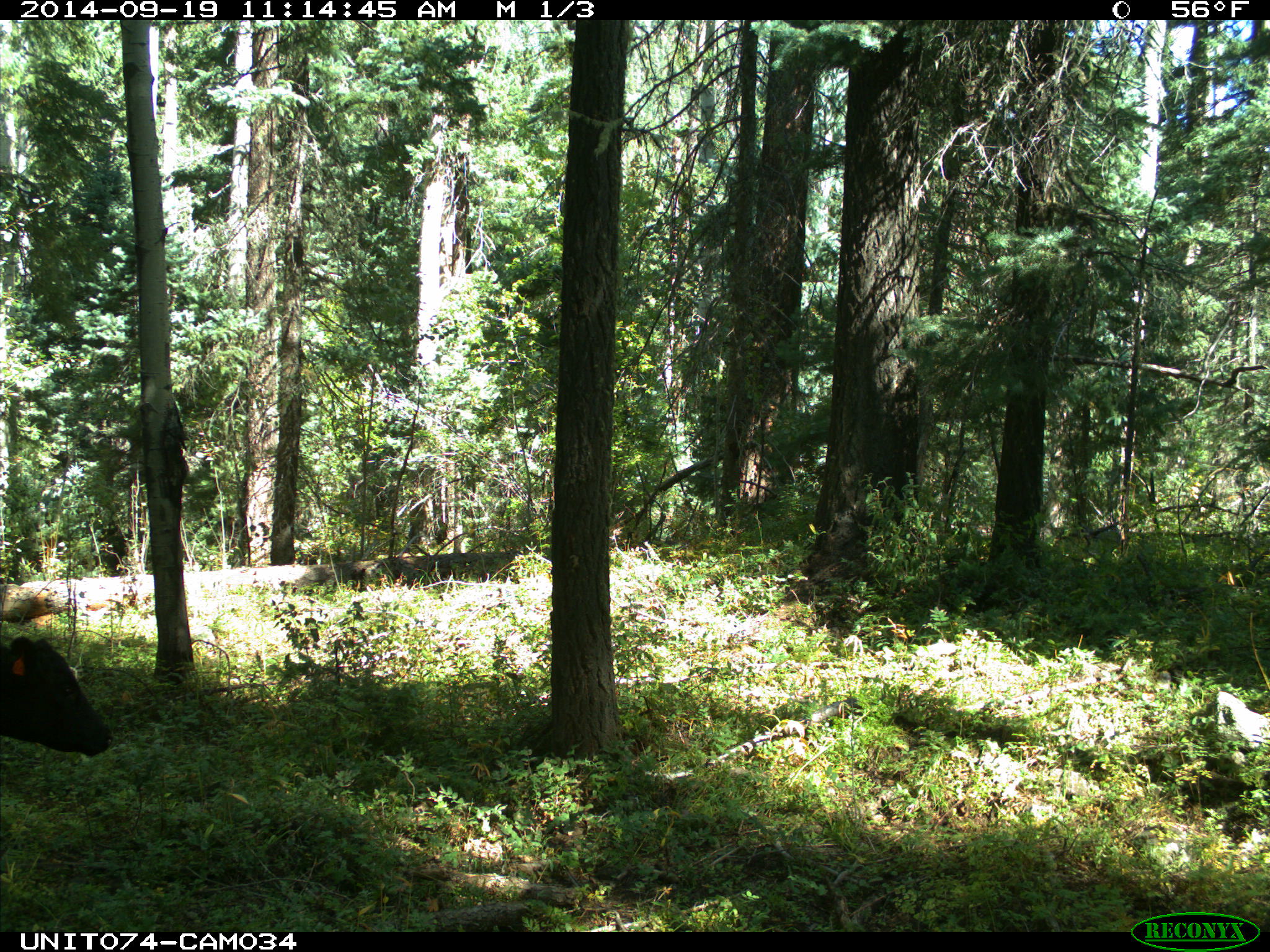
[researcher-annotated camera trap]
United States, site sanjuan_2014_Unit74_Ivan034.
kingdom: Animalia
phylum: Chordata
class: Mammalia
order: Artiodactyla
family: Bovidae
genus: Bos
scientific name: Bos taurus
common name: domestic cow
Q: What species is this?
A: Bos taurus (domestic cow).